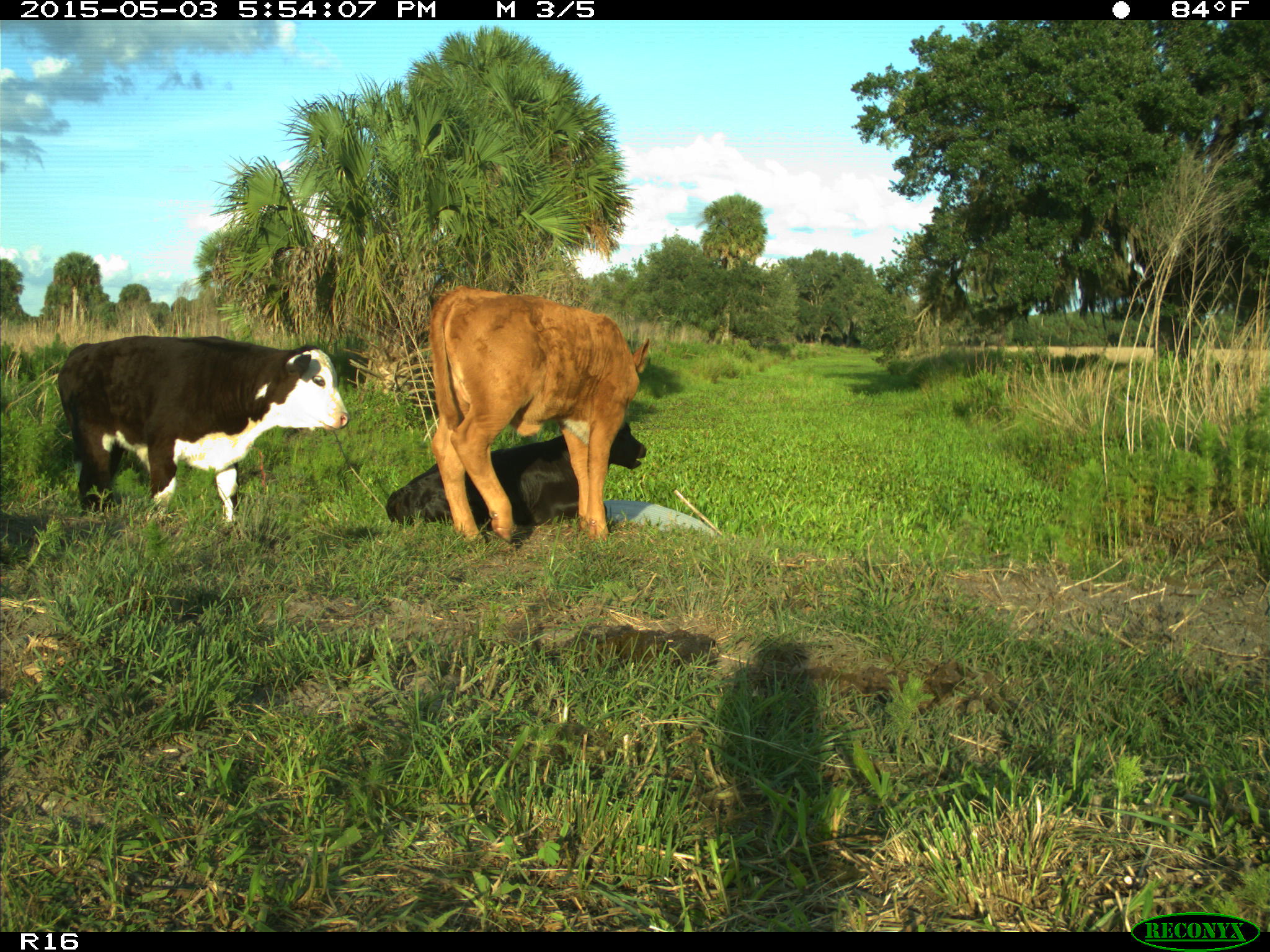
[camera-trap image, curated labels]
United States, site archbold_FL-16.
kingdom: Animalia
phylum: Chordata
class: Mammalia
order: Artiodactyla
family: Bovidae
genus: Bos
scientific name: Bos taurus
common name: domestic cow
Bos taurus (domestic cow).